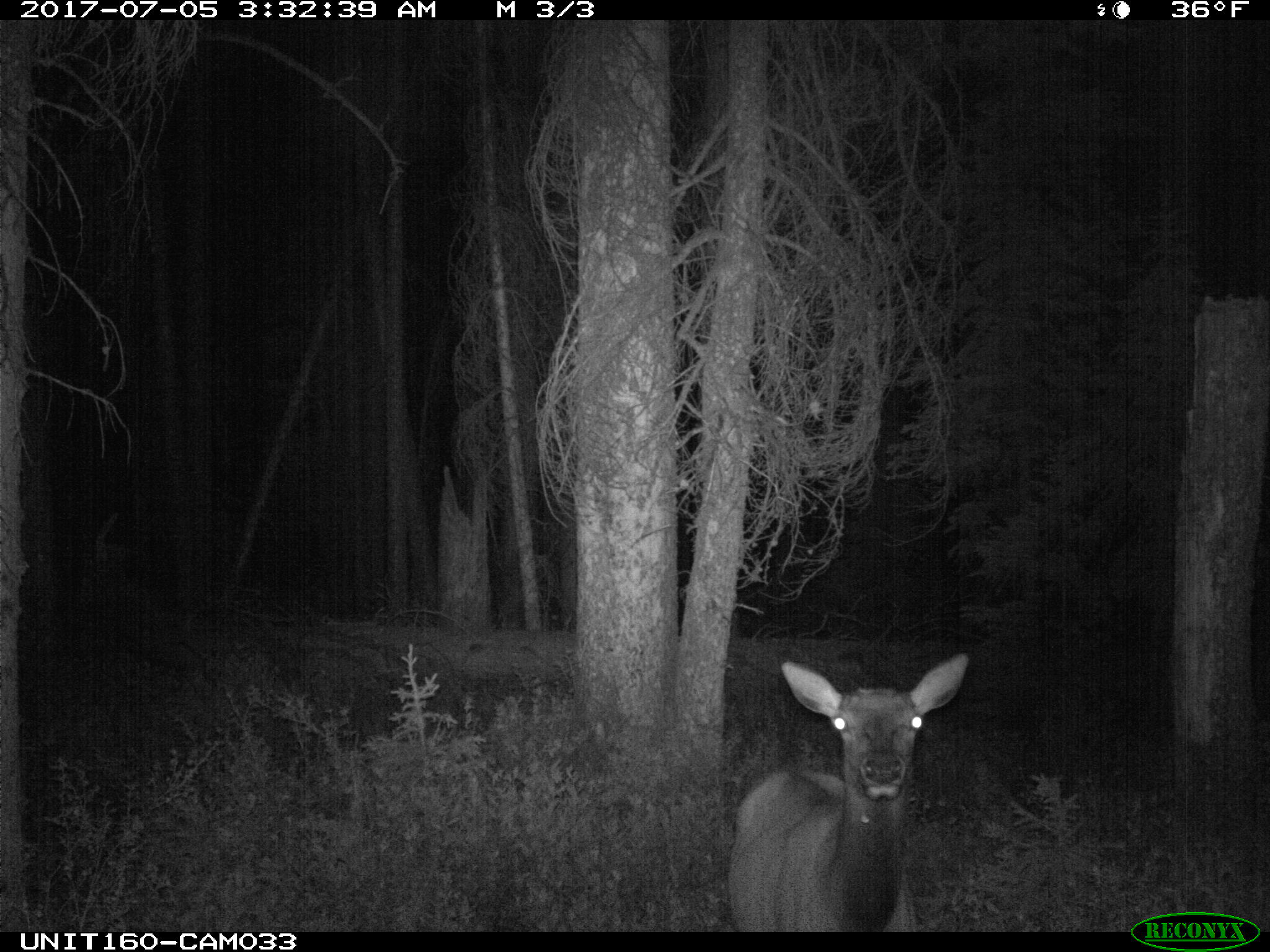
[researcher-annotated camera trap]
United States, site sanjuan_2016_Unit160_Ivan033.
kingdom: Animalia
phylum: Chordata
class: Mammalia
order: Artiodactyla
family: Cervidae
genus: Cervus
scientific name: Cervus elaphus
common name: red deer